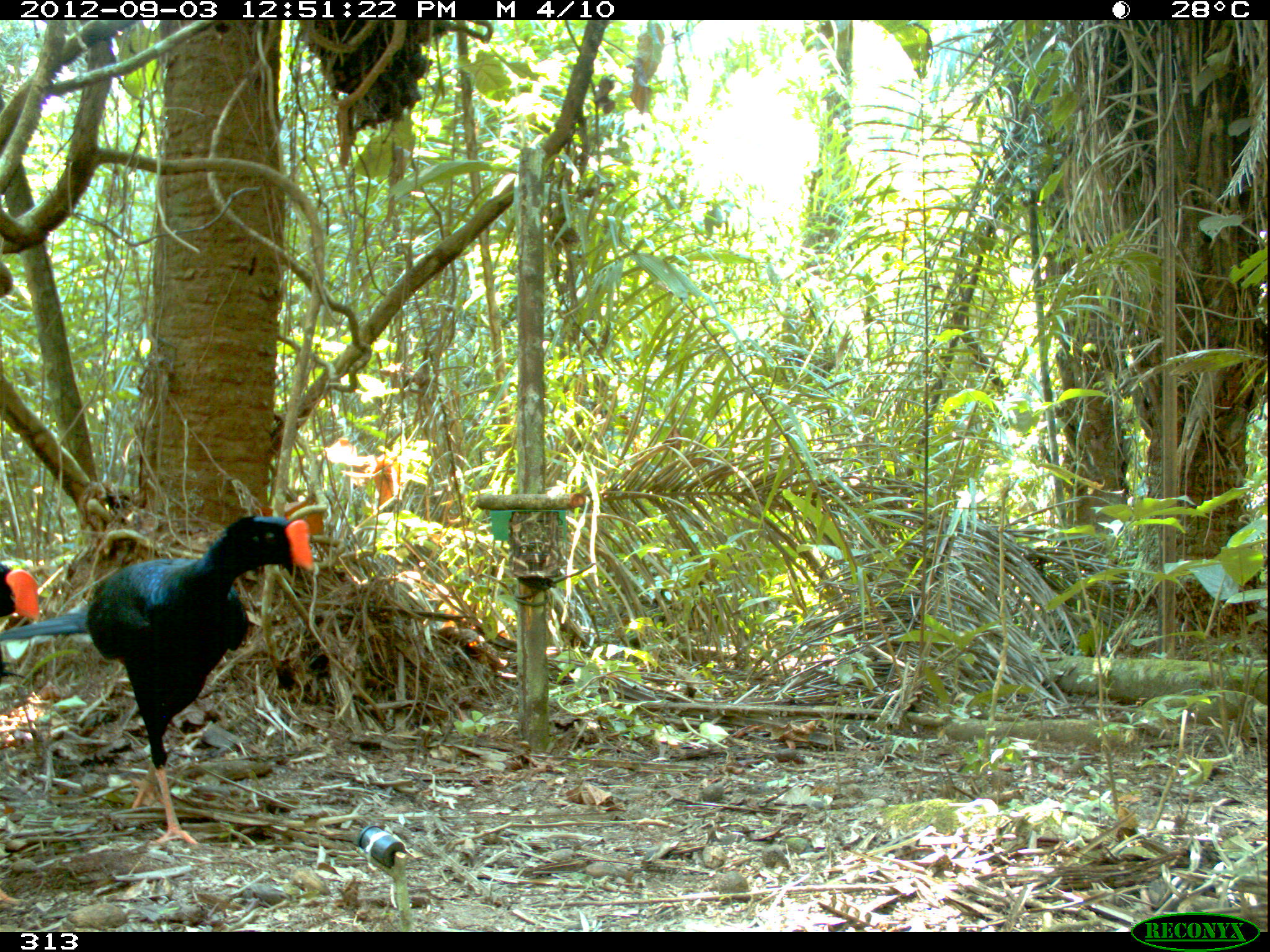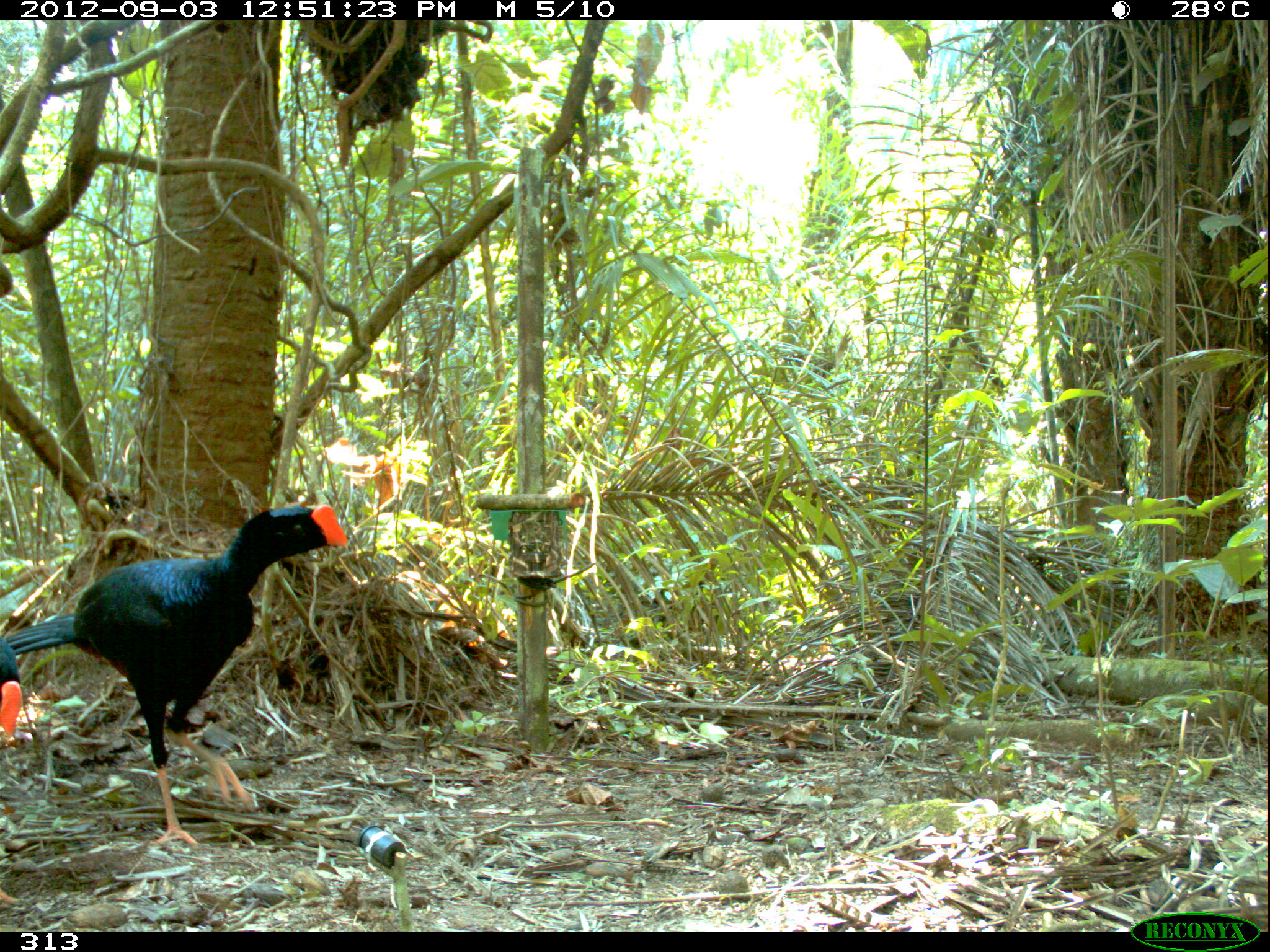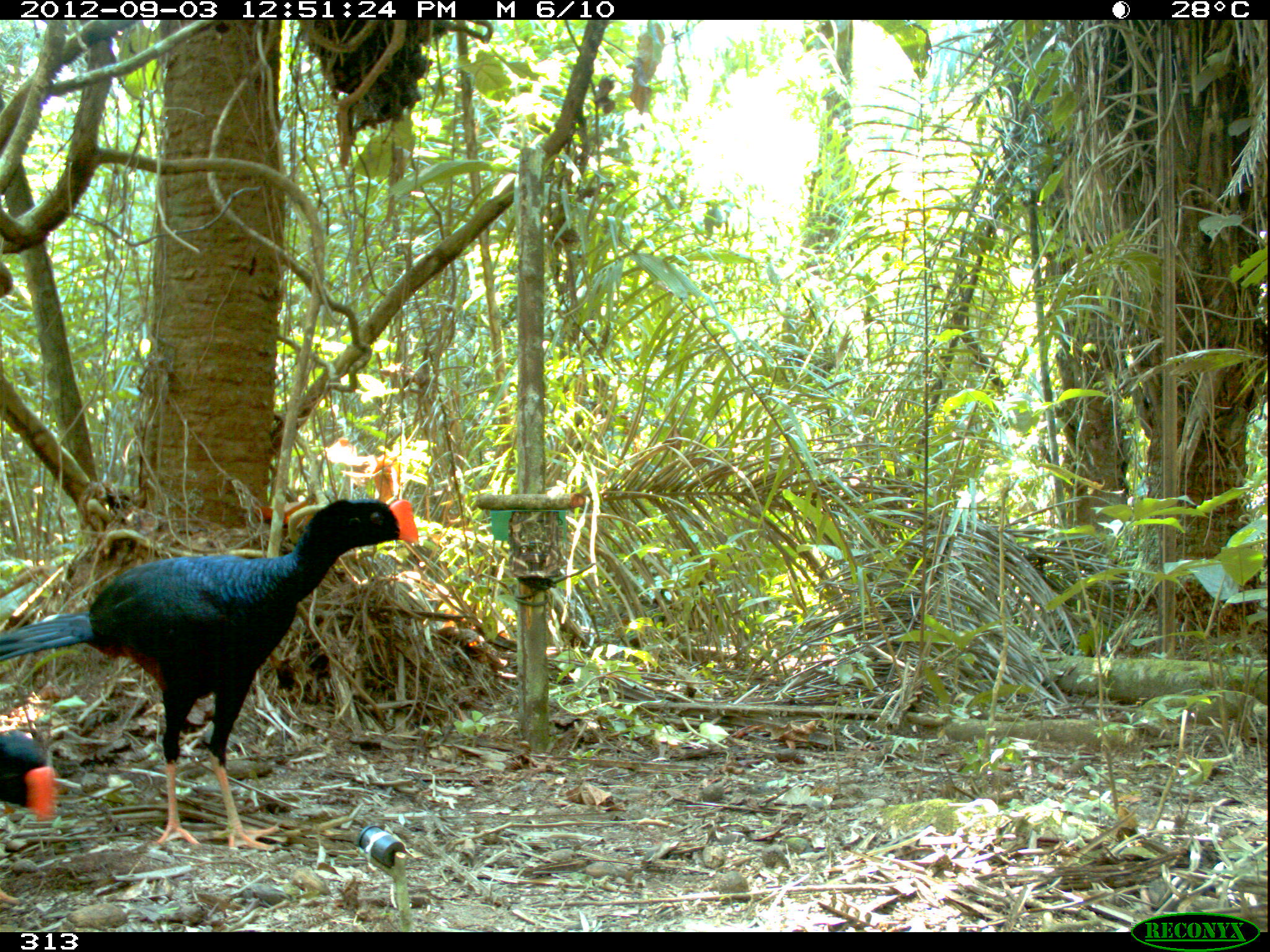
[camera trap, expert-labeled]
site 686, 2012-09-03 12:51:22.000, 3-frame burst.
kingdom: Animalia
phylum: Chordata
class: Aves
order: Galliformes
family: Cracidae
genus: Mitu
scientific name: Mitu tuberosum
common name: razor-billed curassow